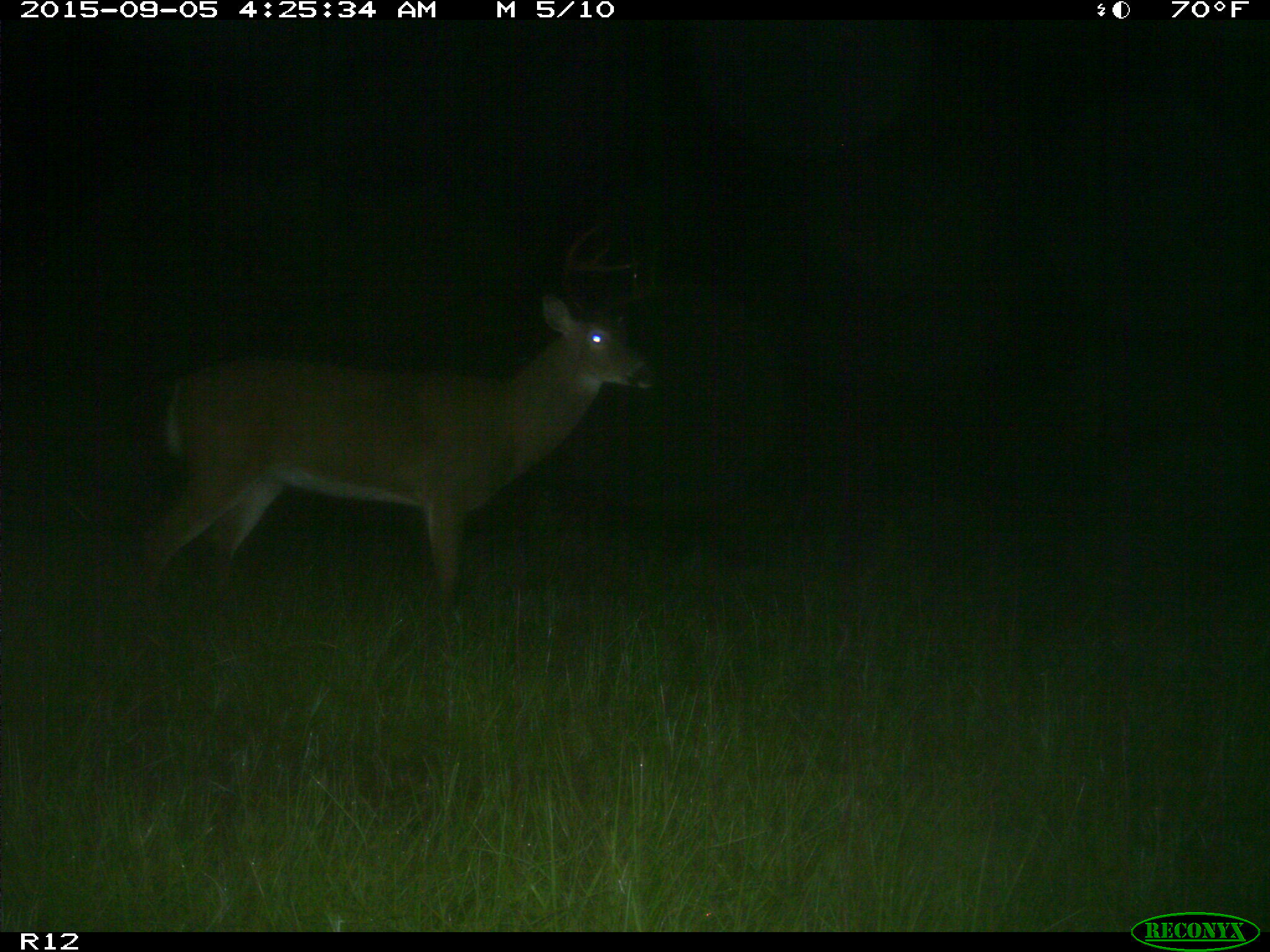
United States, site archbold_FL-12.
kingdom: Animalia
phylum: Chordata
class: Mammalia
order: Artiodactyla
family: Cervidae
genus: Odocoileus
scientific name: Odocoileus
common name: deer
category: unidentified deer